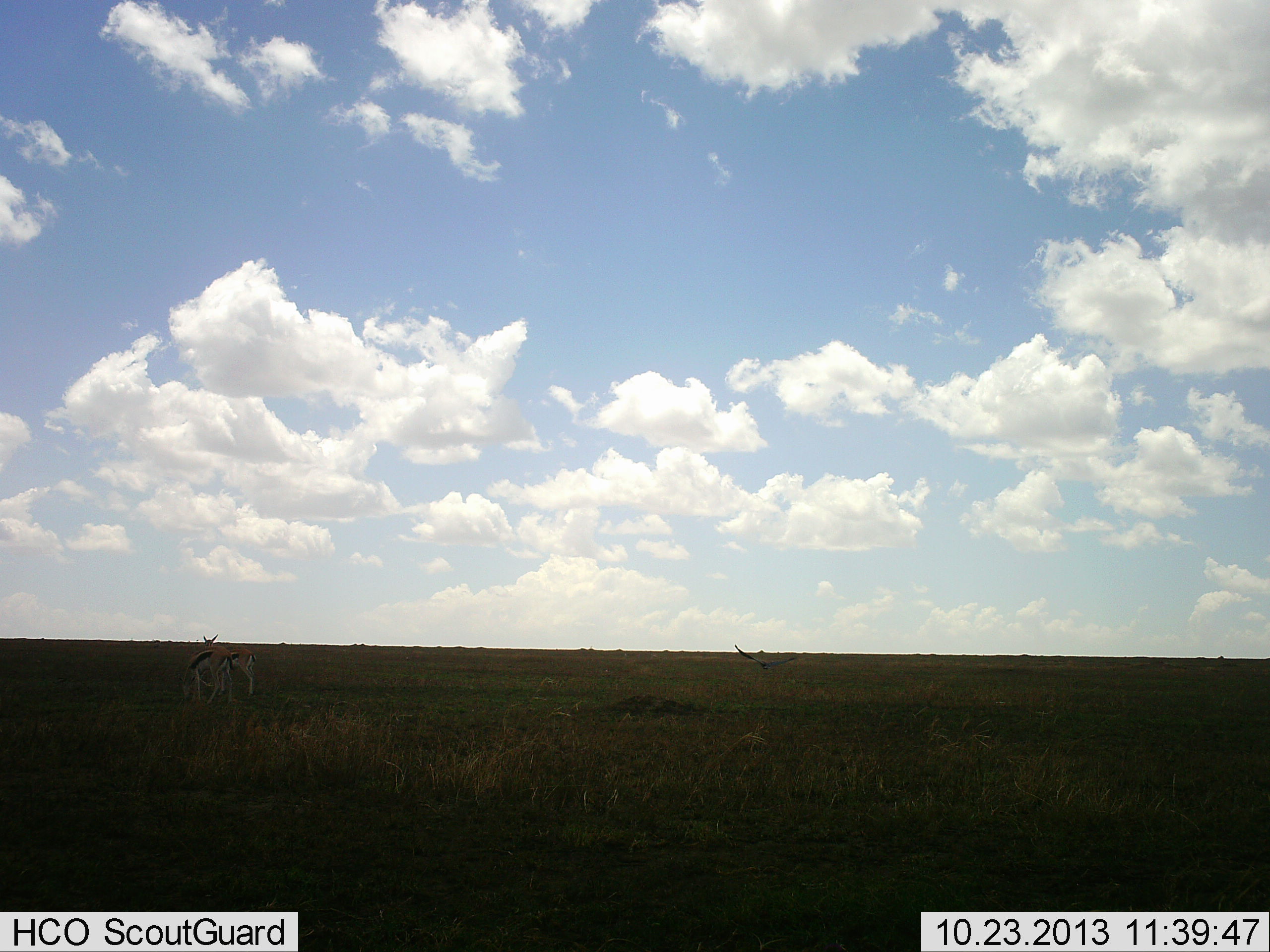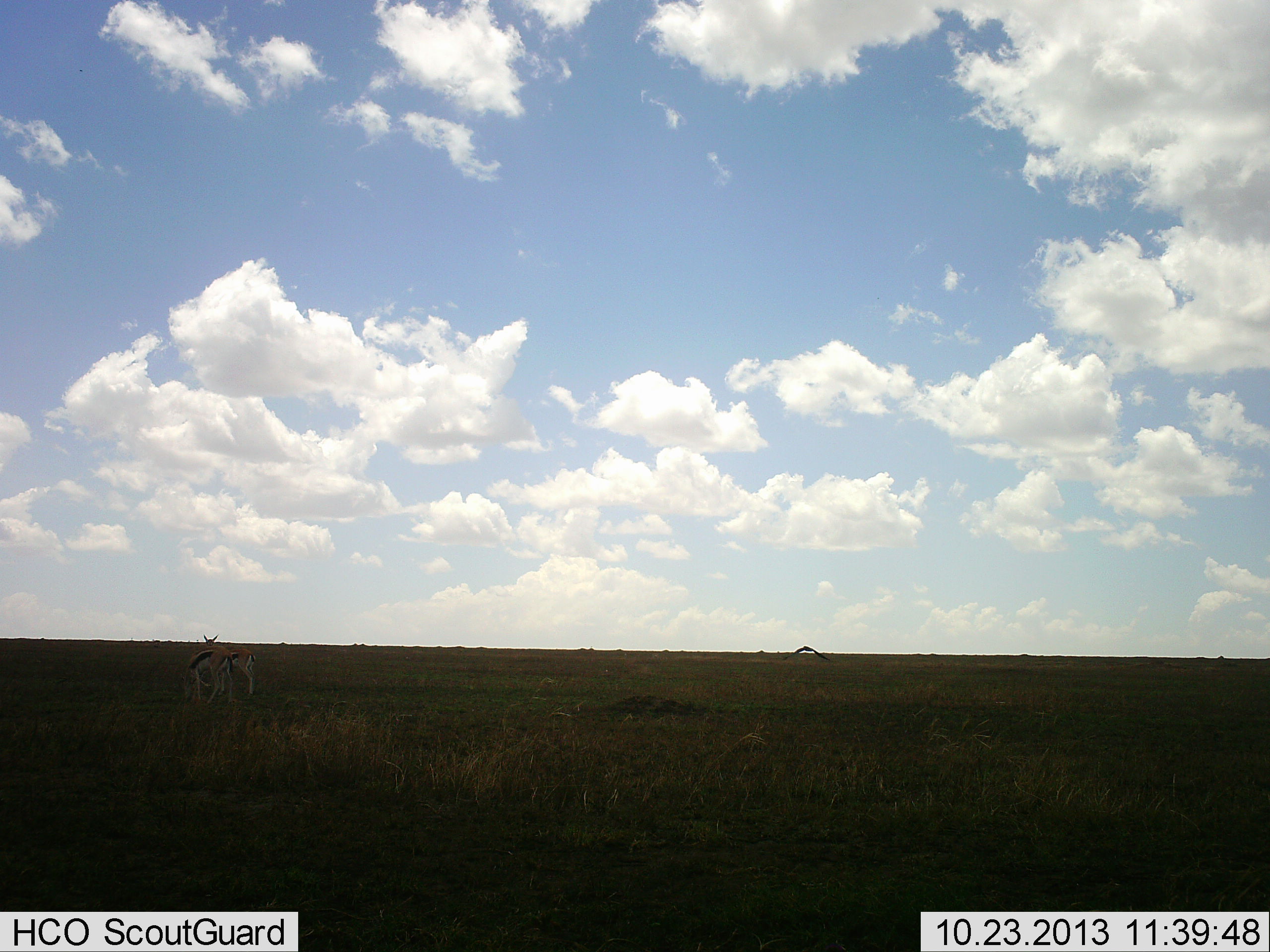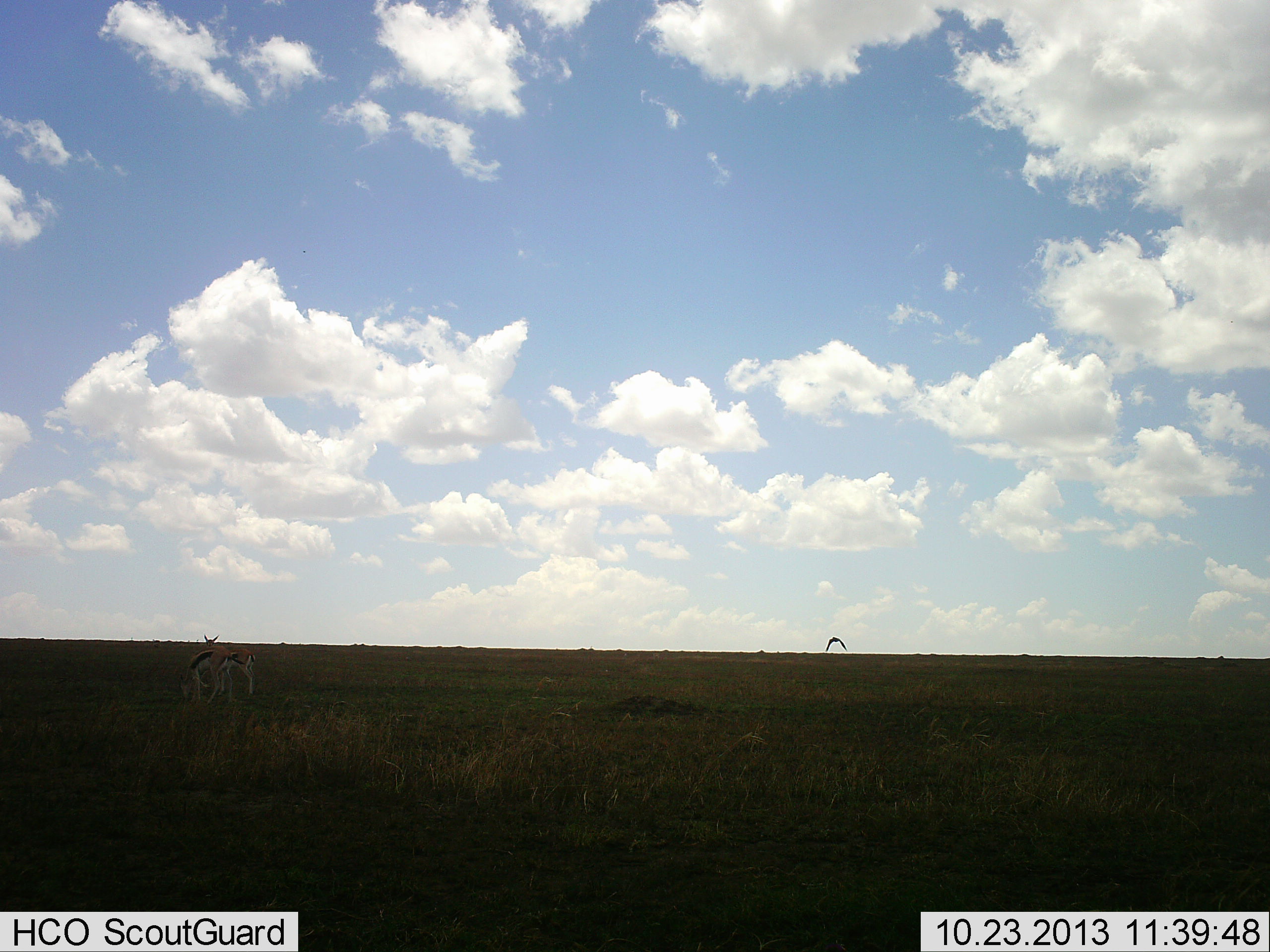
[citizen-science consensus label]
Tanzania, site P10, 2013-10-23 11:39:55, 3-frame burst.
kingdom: Animalia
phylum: Chordata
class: Mammalia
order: Artiodactyla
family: Bovidae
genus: Eudorcas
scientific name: Eudorcas thomsonii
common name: thomson's gazelle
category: gazellethomsons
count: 2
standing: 90%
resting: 5%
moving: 0%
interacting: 5%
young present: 0%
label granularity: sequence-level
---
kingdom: Animalia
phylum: Chordata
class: Aves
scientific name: Aves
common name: bird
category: otherbird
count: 1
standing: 0%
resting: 0%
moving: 100%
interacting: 0%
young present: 0%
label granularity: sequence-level